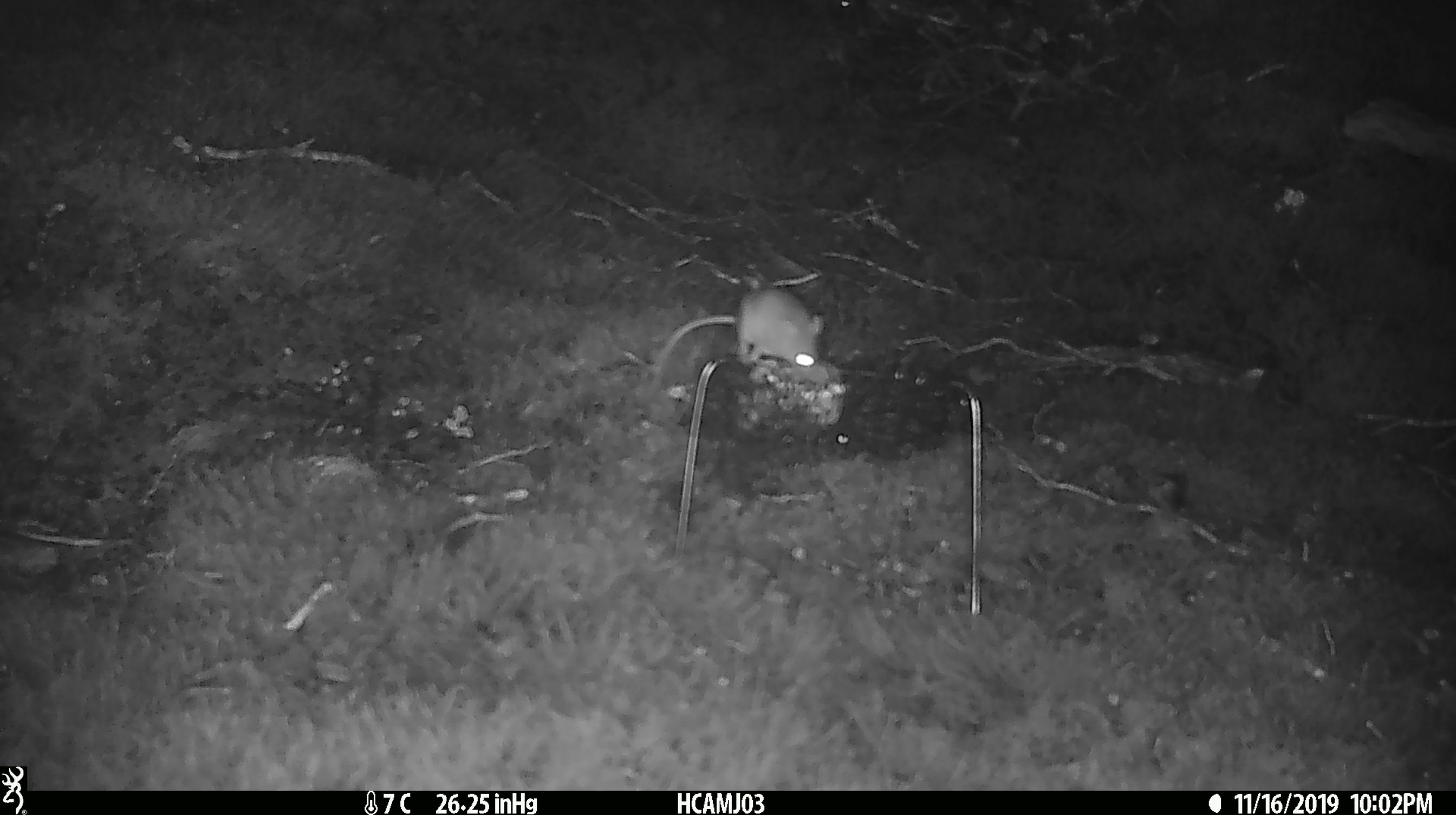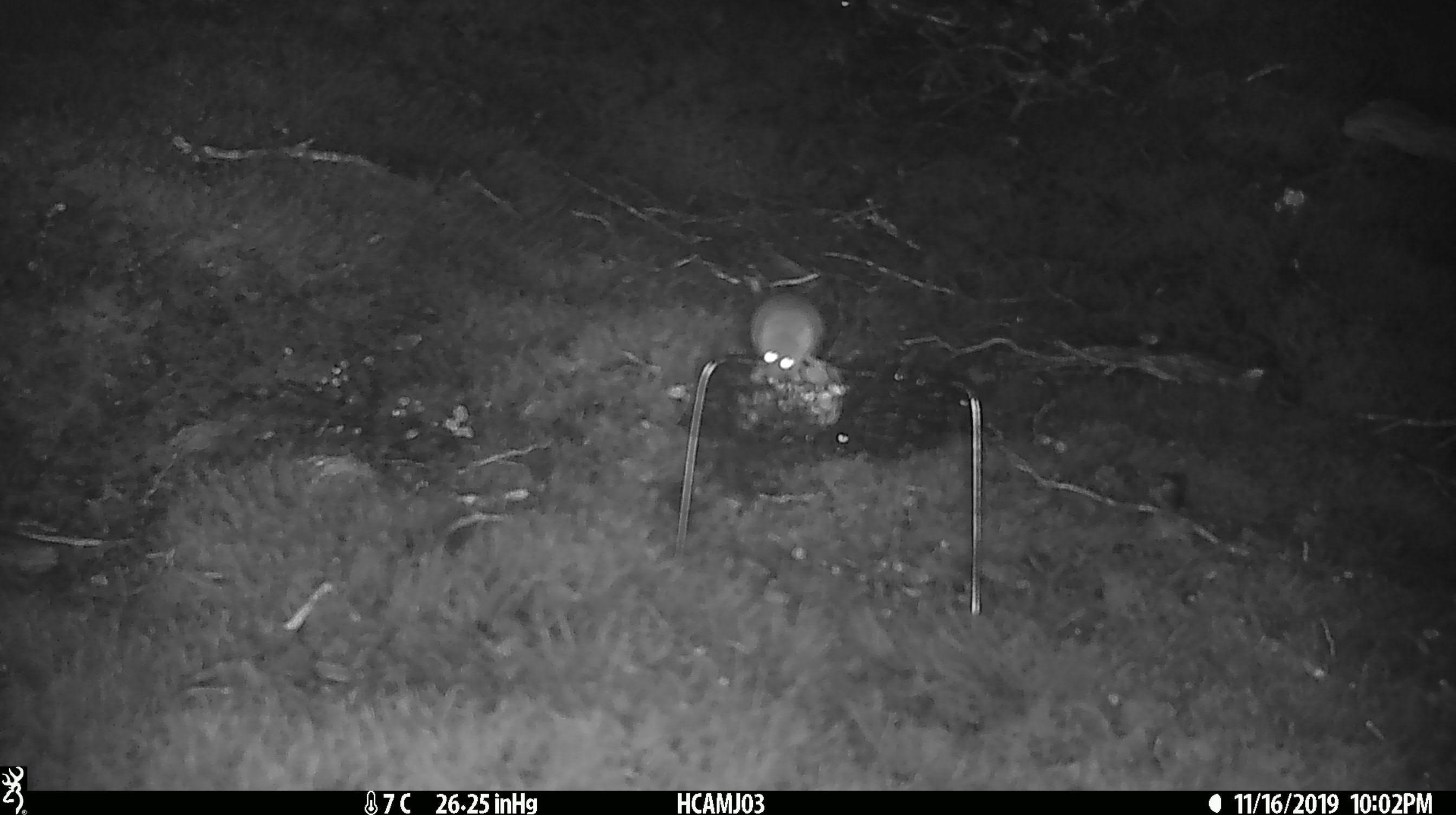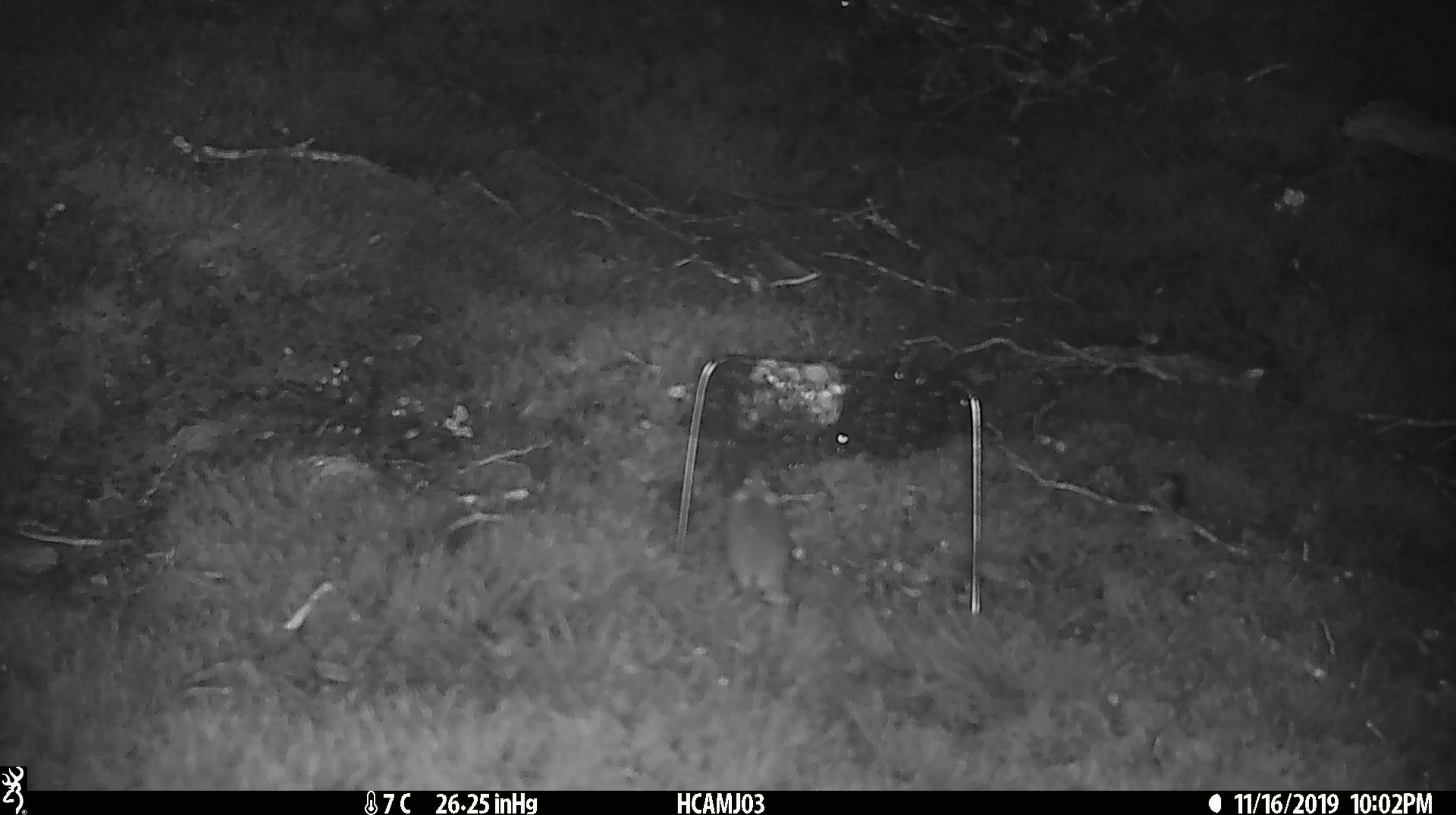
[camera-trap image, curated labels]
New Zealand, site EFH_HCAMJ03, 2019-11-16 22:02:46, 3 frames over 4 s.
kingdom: Animalia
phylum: Chordata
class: Mammalia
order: Rodentia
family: Muridae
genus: Mus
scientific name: Mus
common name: mouse